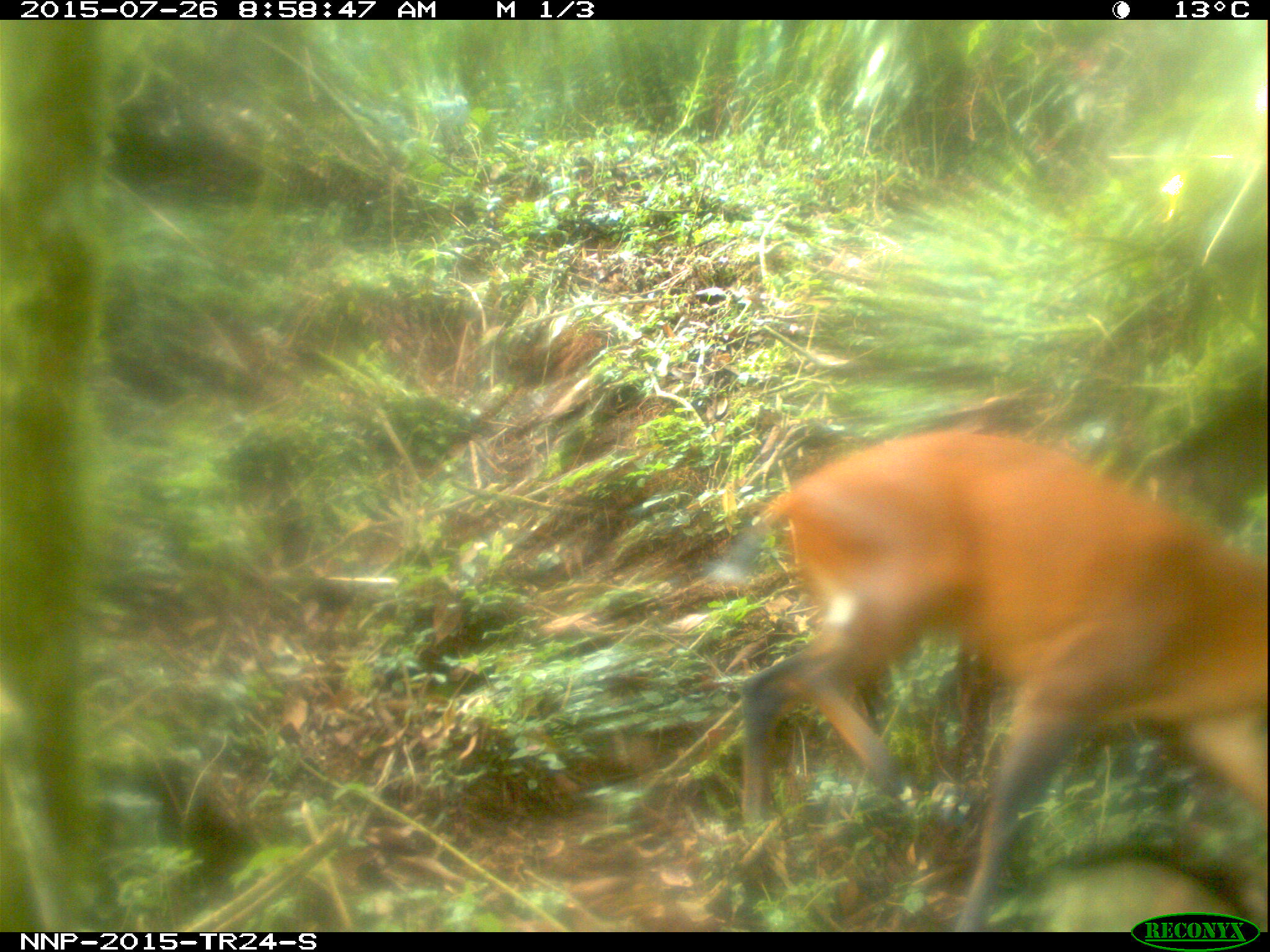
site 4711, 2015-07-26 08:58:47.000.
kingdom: Animalia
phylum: Chordata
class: Mammalia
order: Artiodactyla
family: Bovidae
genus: Cephalophus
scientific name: Cephalophus nigrifrons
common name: black-fronted duiker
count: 1